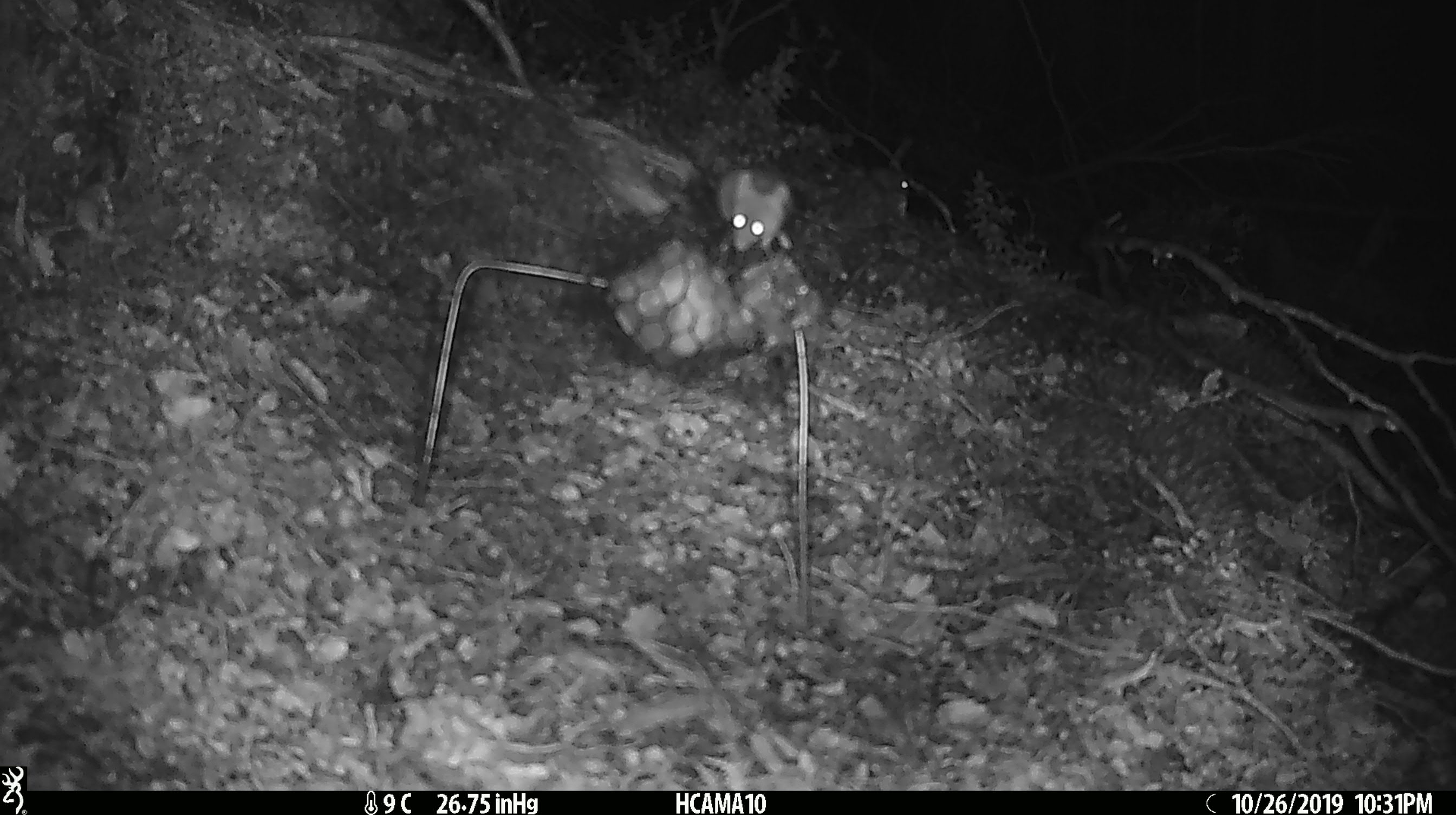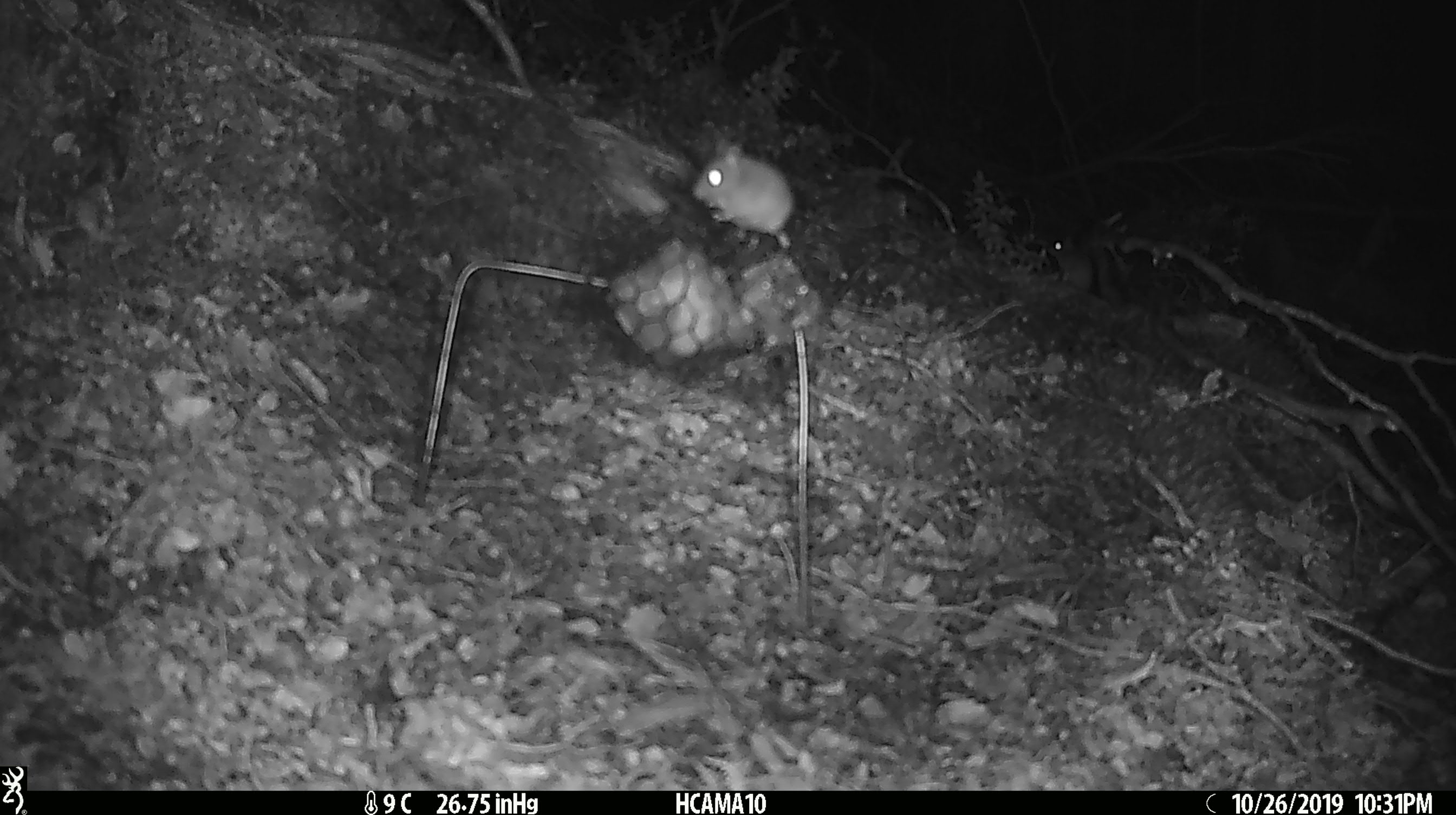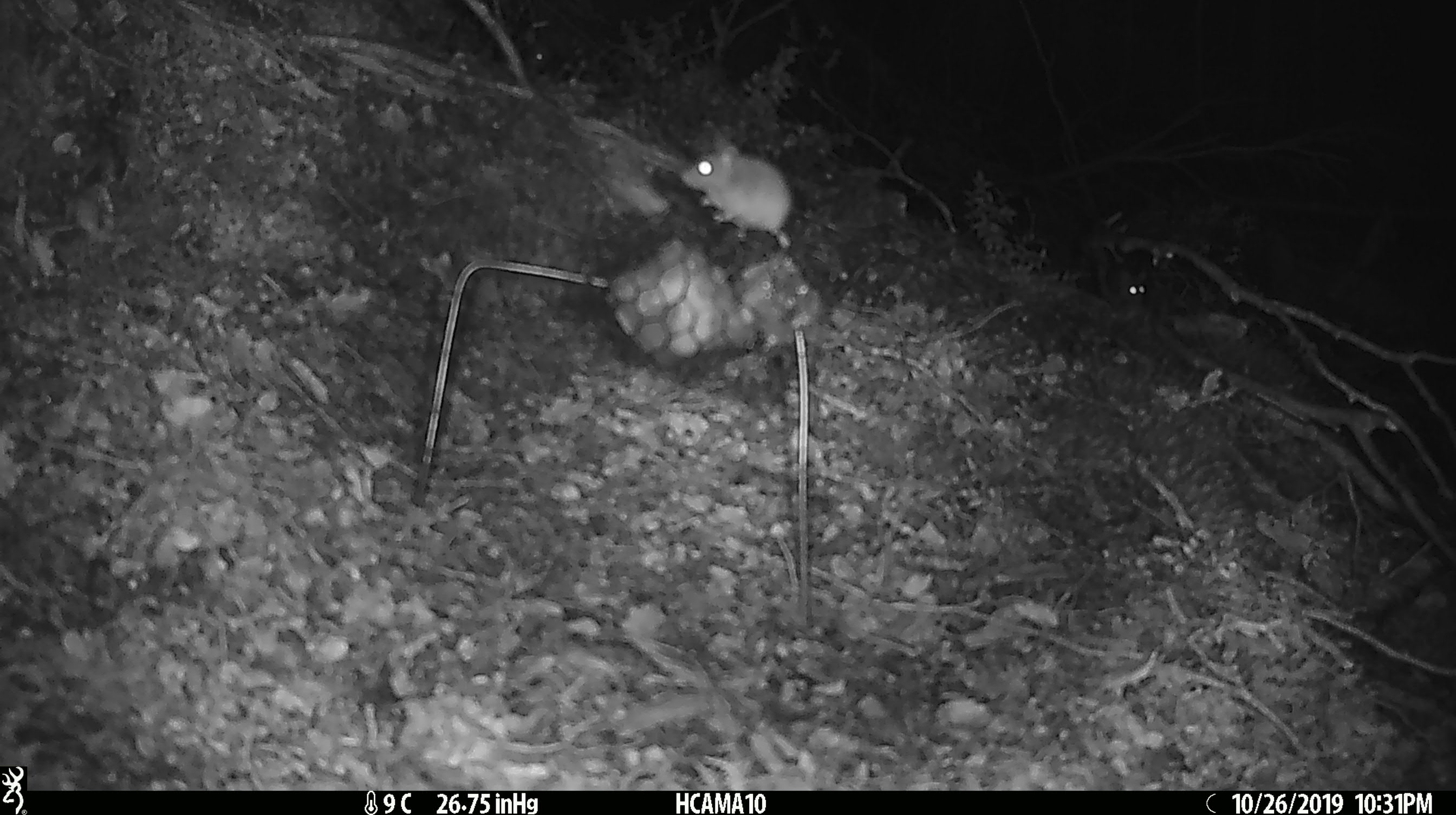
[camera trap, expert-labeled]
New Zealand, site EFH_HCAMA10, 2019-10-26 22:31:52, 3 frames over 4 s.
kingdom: Animalia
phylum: Chordata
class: Mammalia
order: Rodentia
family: Muridae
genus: Mus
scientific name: Mus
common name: mouse